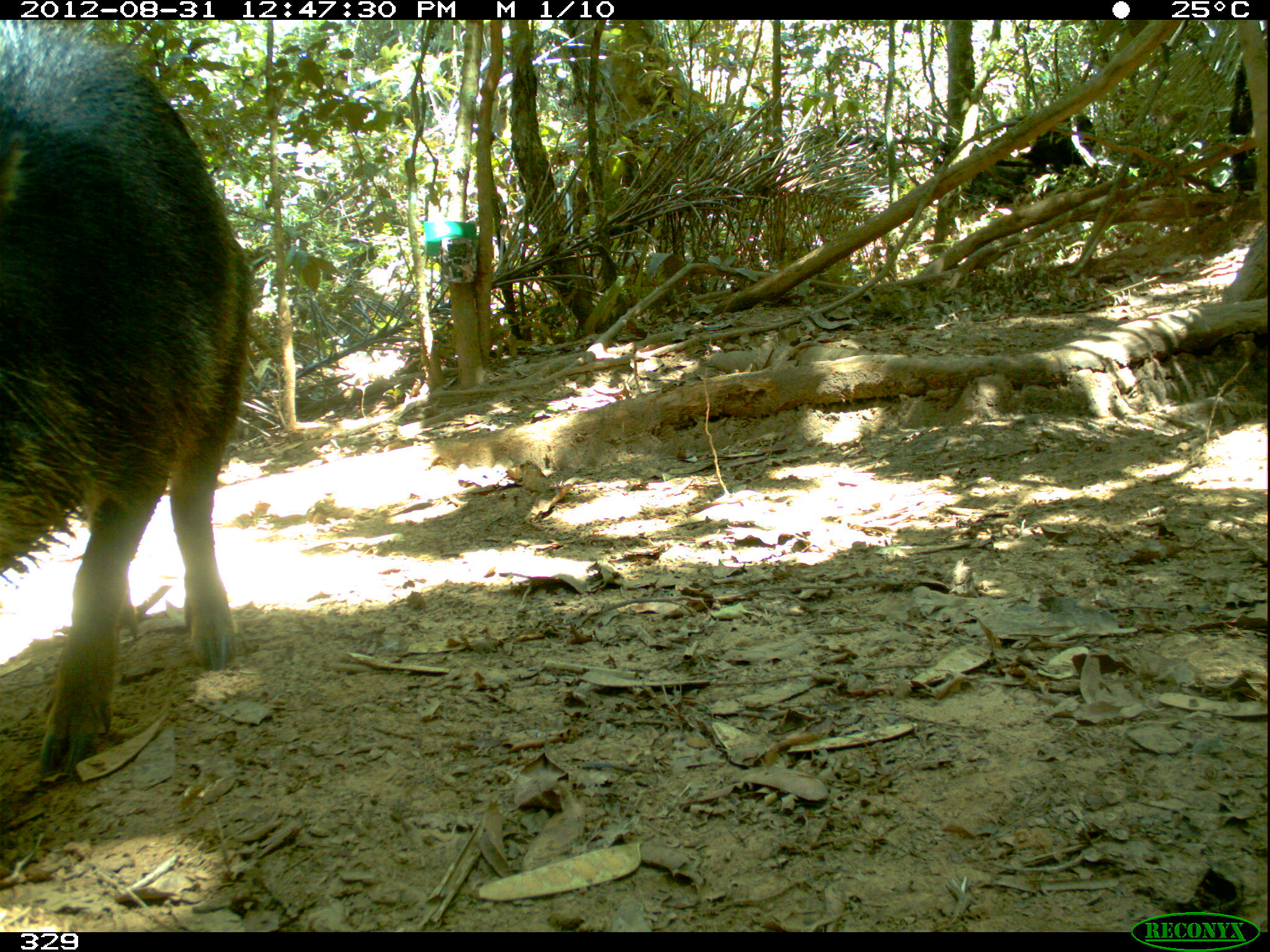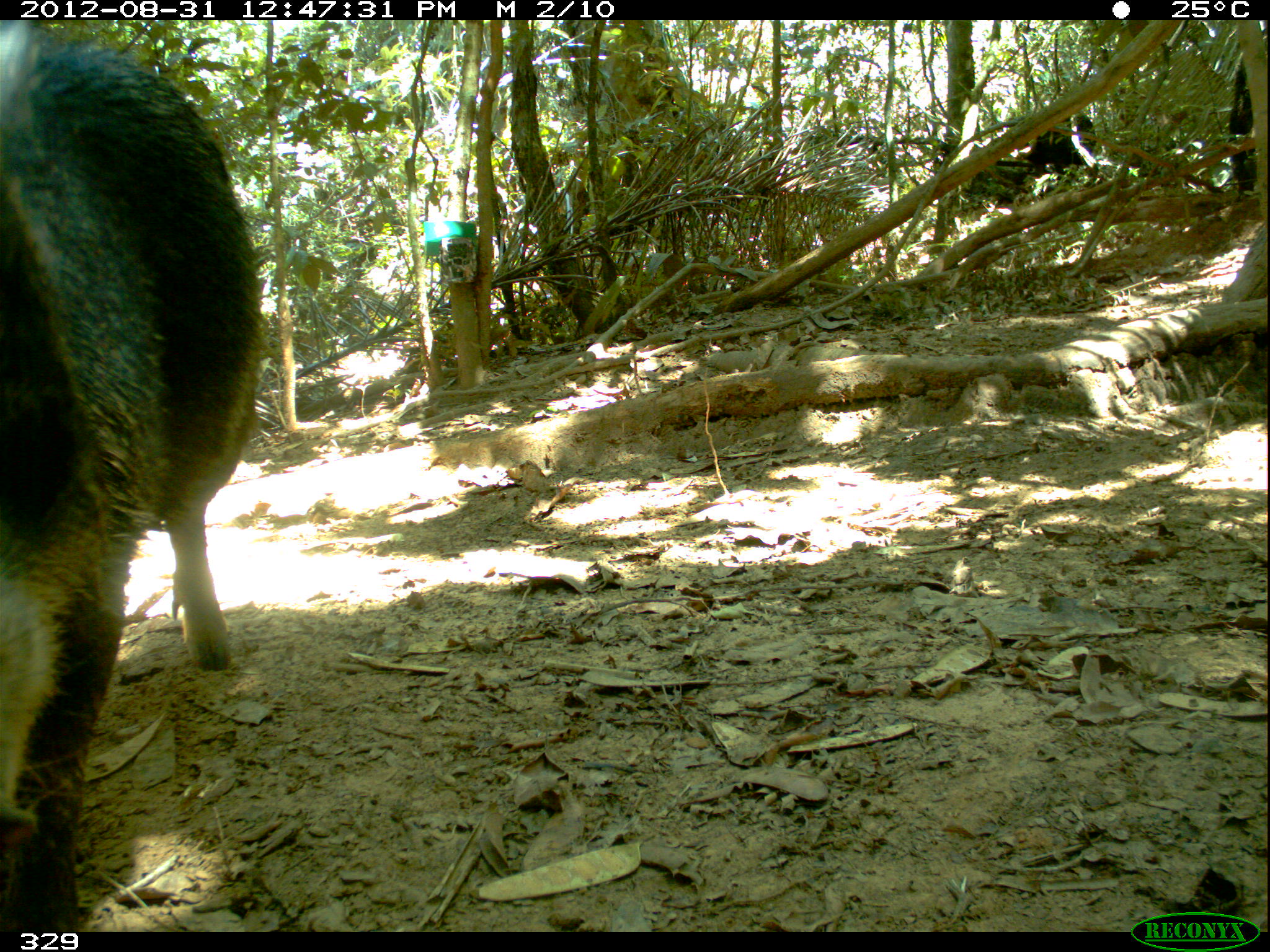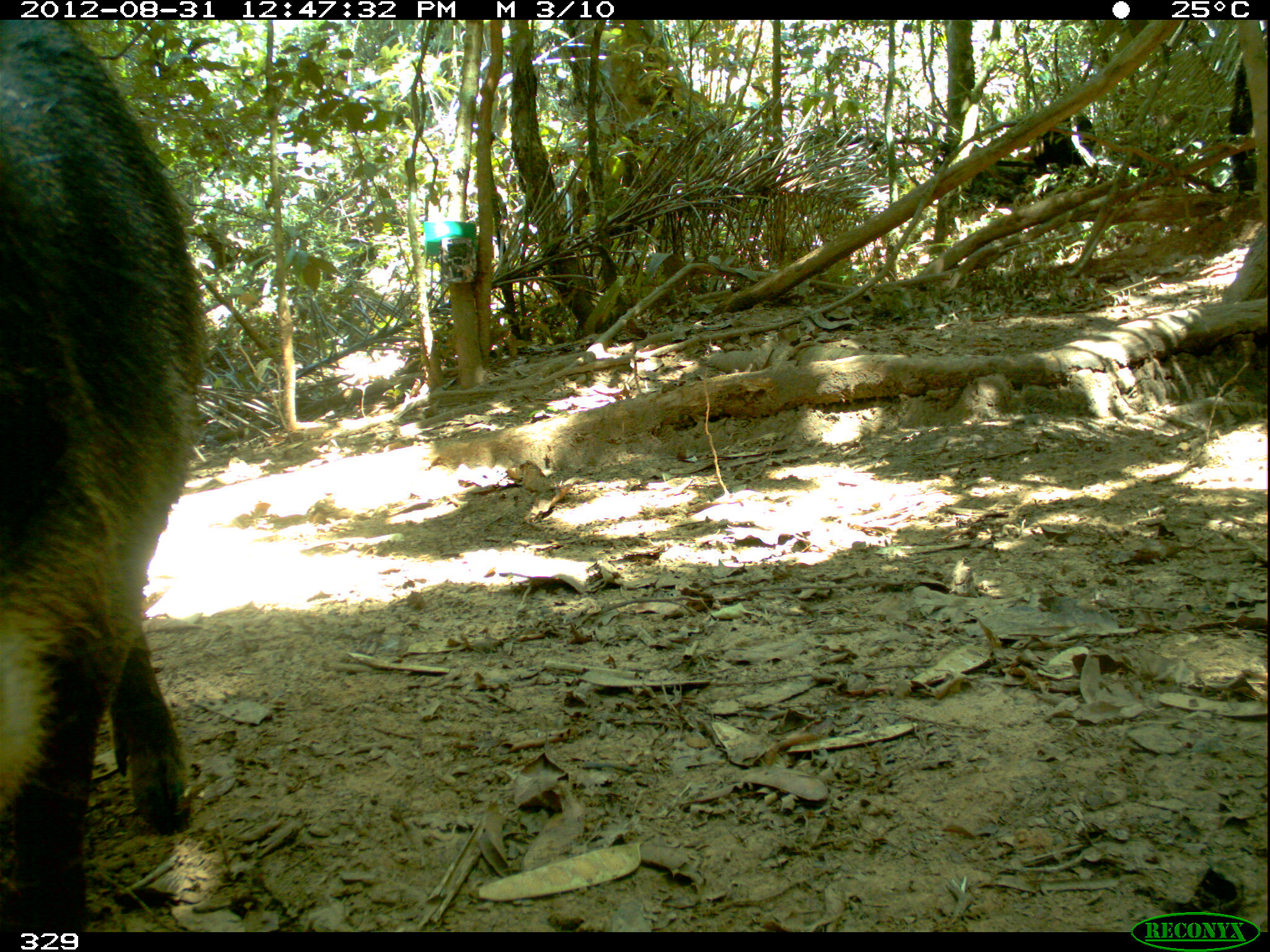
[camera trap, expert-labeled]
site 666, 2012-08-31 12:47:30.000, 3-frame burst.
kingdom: Animalia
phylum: Chordata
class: Mammalia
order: Artiodactyla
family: Tayassuidae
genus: Tayassu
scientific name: Tayassu pecari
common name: white-lipped peccary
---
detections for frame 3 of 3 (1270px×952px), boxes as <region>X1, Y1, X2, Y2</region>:
tayassu pecari: <region>0, 19, 218, 932</region>; <region>1023, 109, 1107, 196</region>